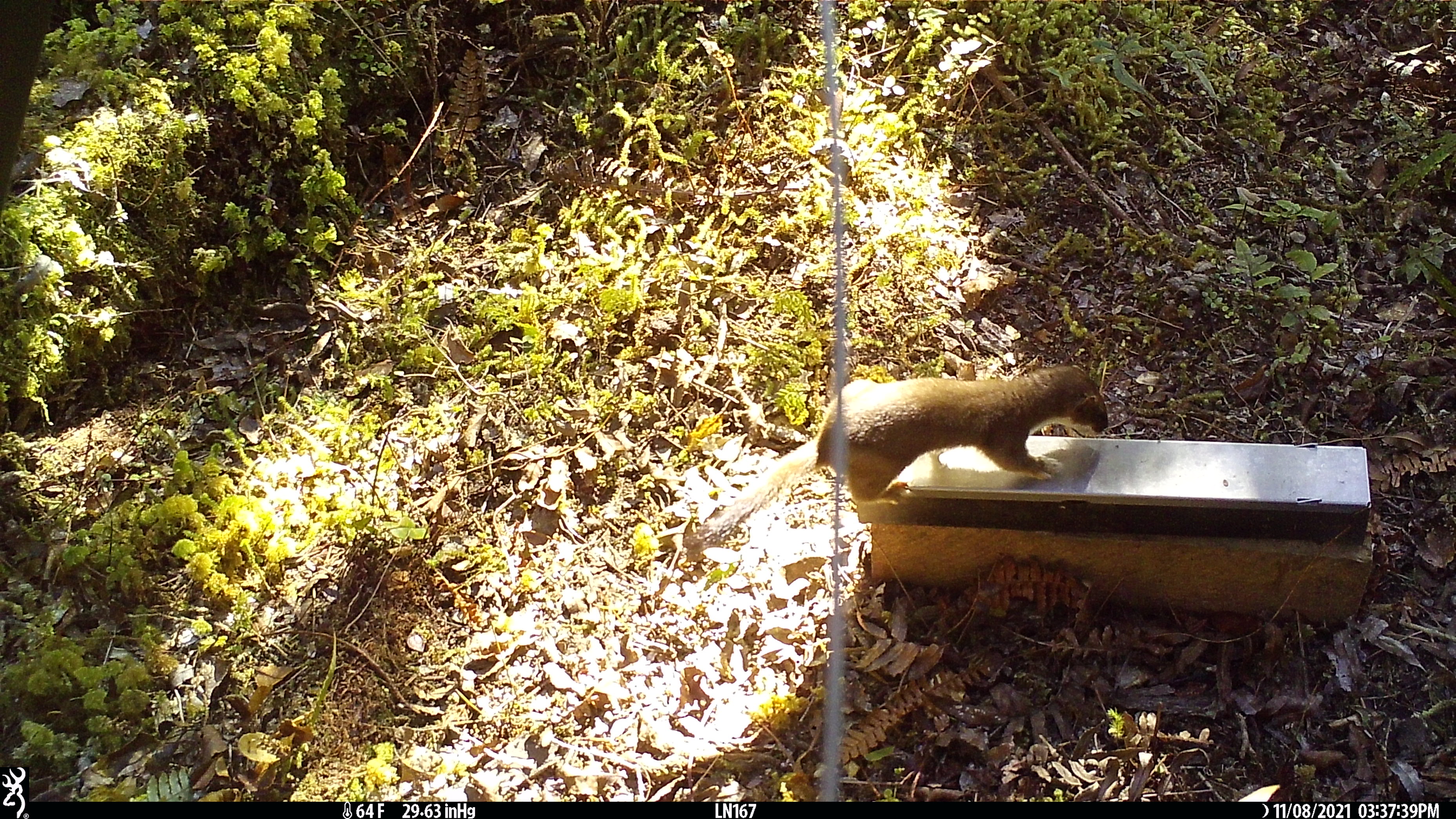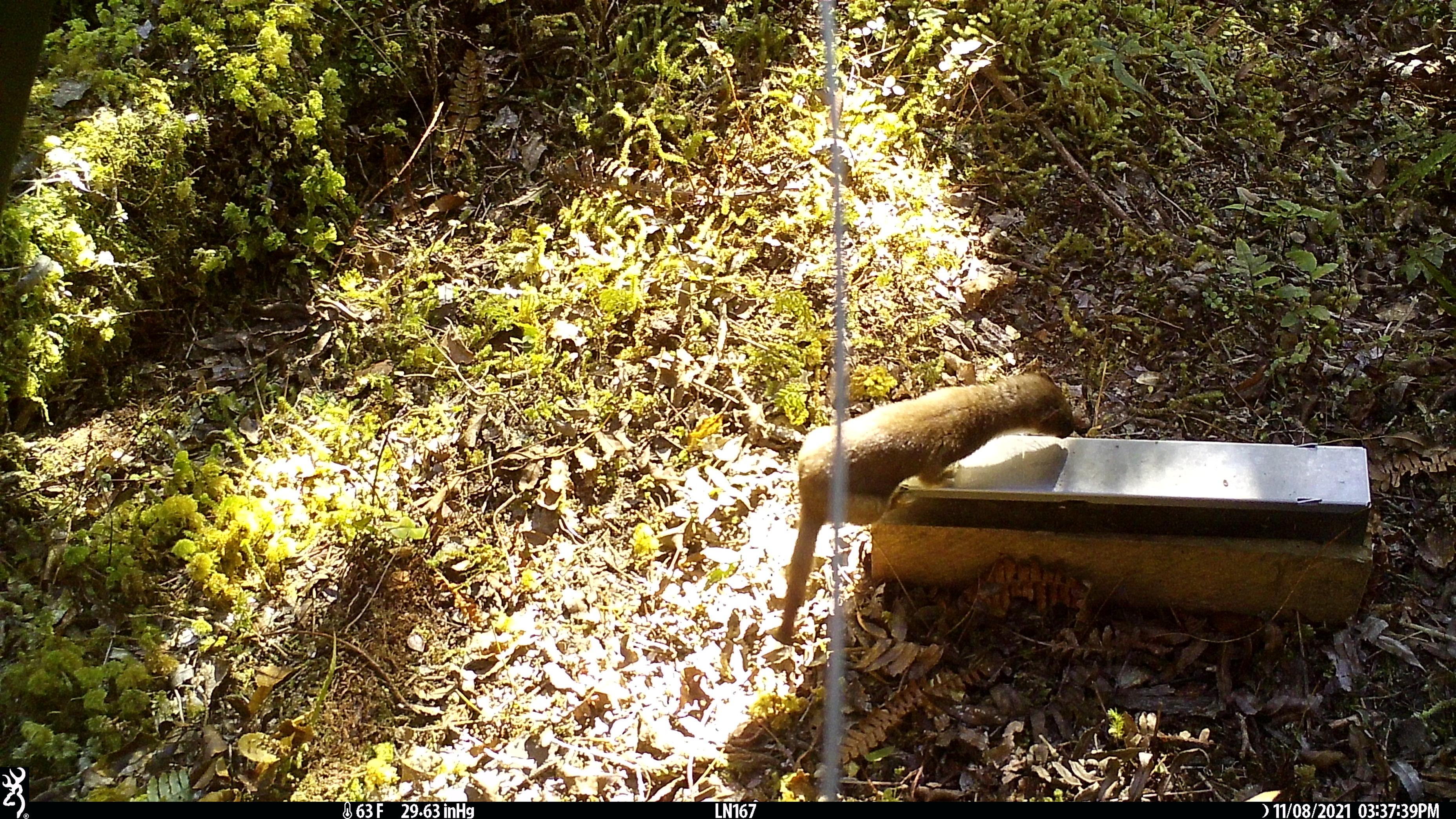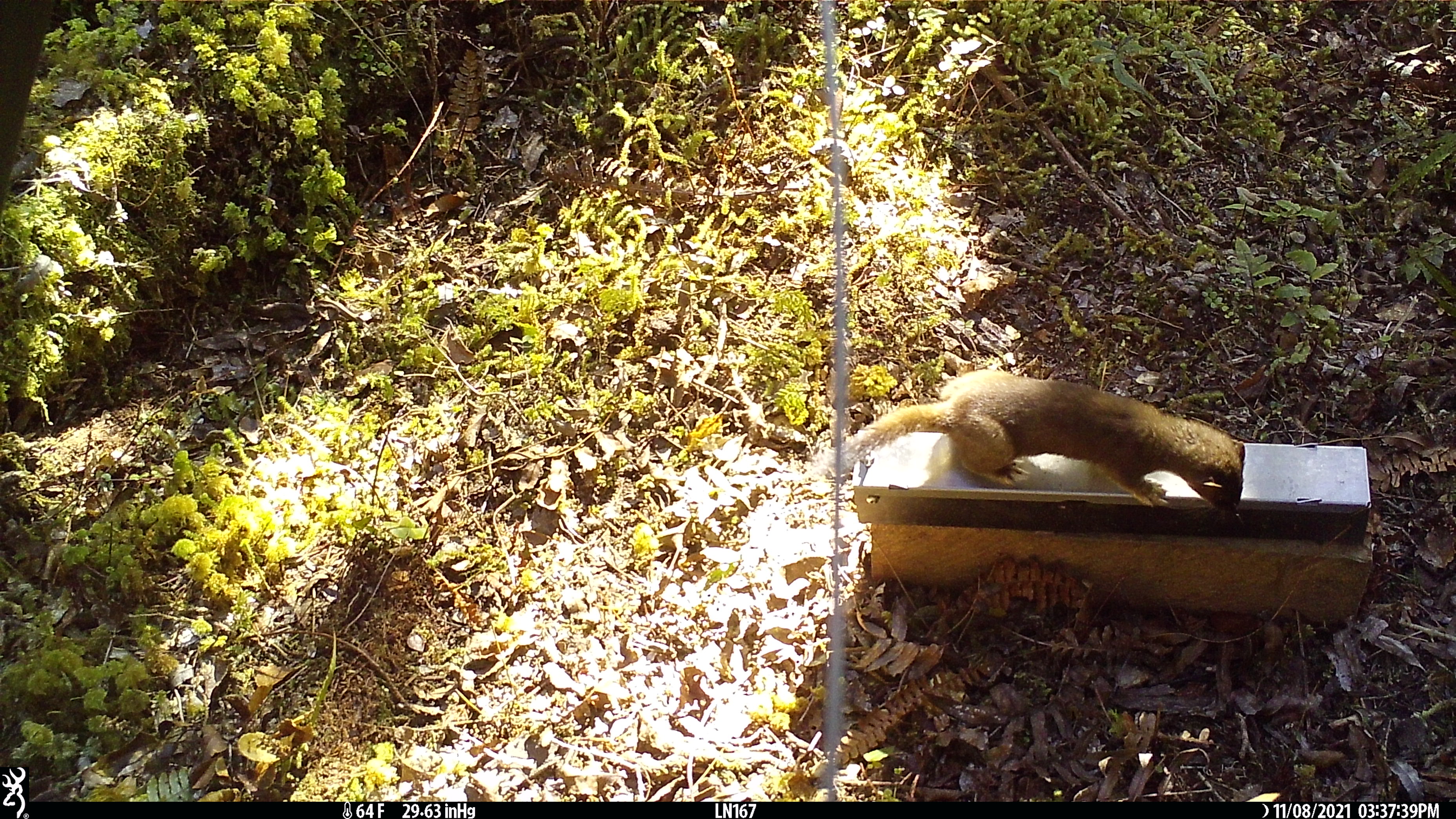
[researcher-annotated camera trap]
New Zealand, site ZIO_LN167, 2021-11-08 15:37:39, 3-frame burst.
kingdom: Animalia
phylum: Chordata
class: Mammalia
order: Carnivora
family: Mustelidae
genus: Mustela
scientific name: Mustela erminea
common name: stoat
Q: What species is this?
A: Stoat (Mustela erminea).